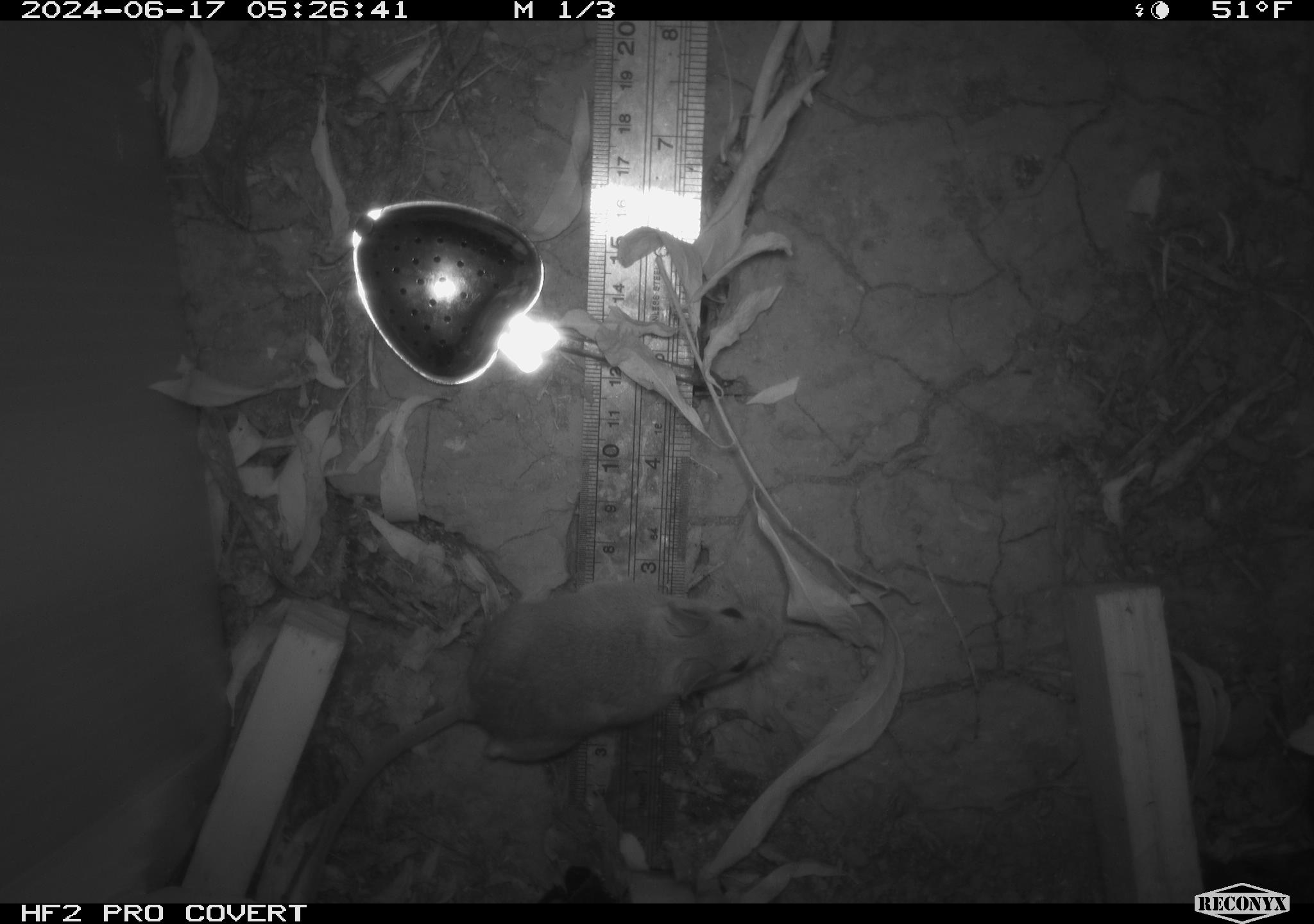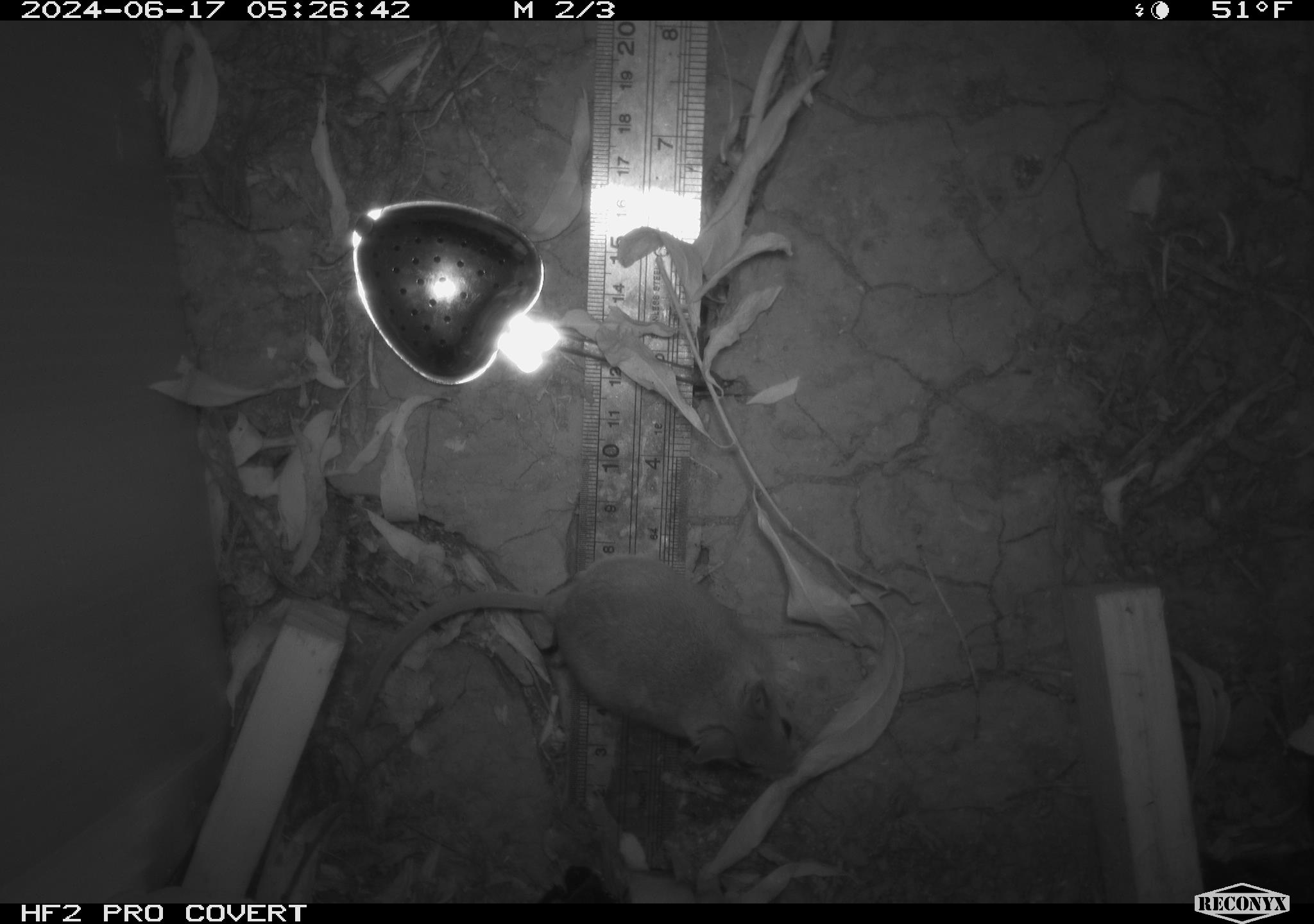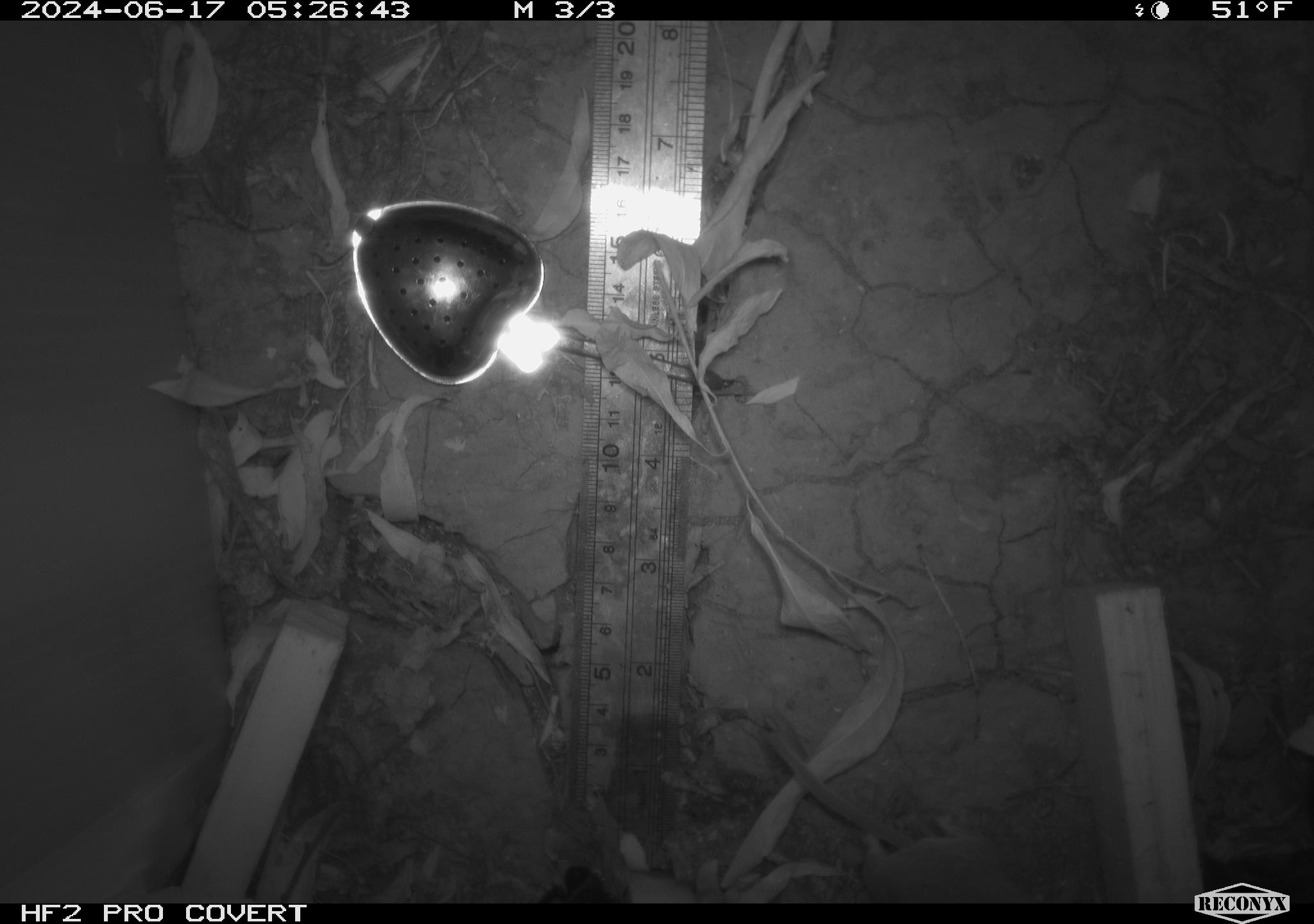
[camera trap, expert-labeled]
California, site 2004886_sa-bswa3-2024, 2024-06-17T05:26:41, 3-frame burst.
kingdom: Animalia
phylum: Chordata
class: Mammalia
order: Rodentia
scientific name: Rodentia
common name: mouse species